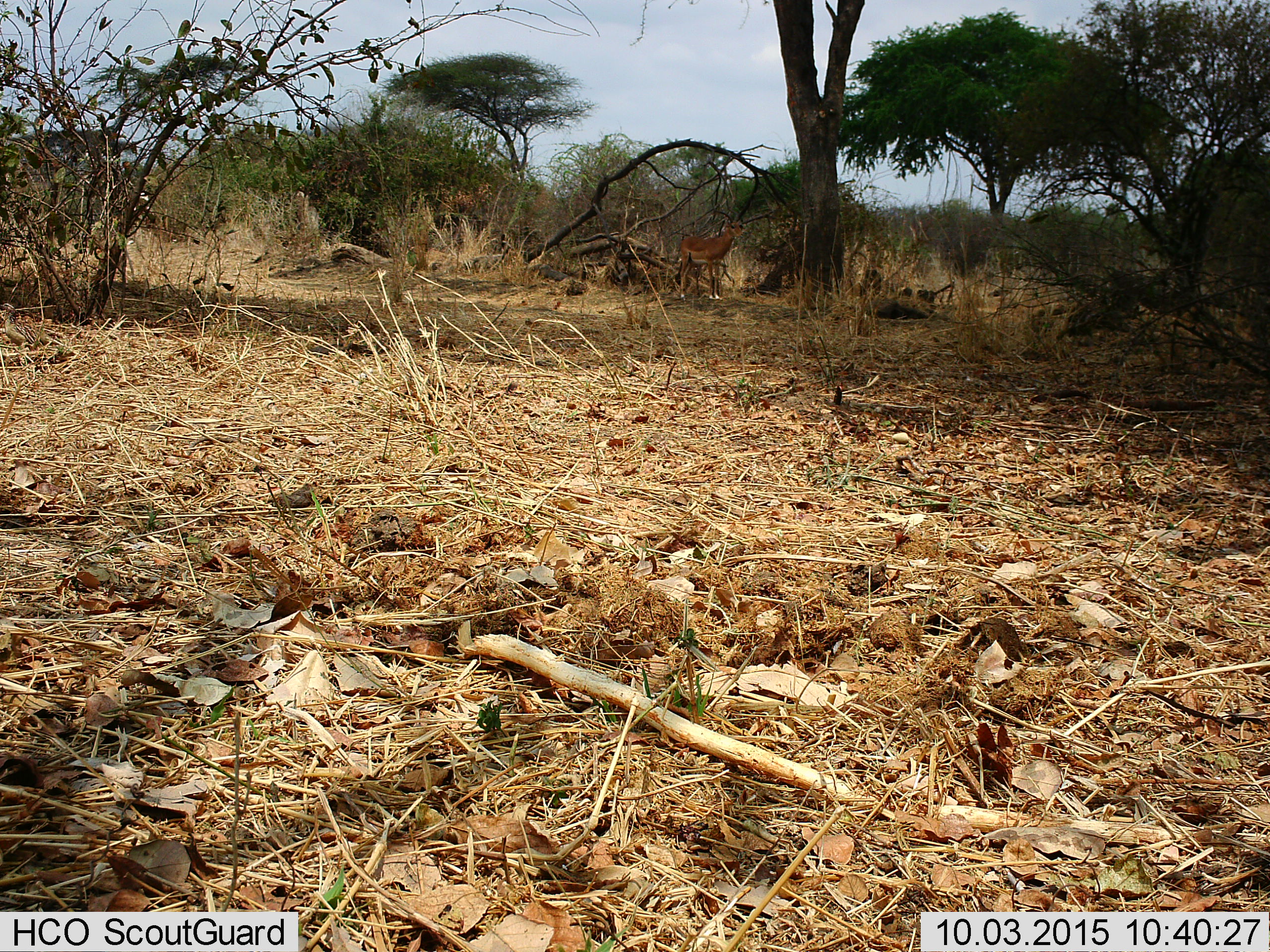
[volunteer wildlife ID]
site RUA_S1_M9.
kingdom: Animalia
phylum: Chordata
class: Mammalia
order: Artiodactyla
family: Bovidae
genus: Aepyceros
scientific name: Aepyceros melampus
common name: impala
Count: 1.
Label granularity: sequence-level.